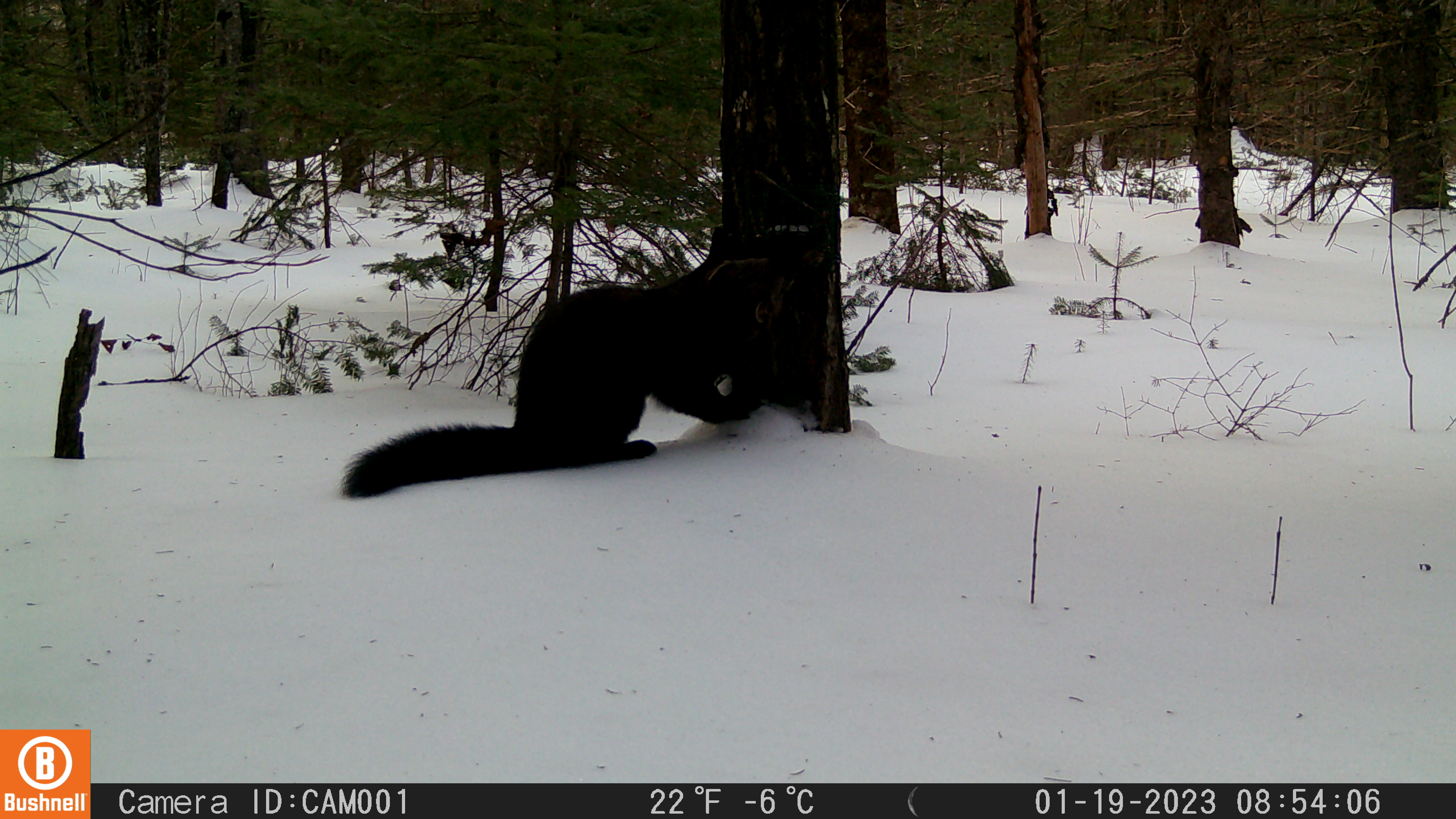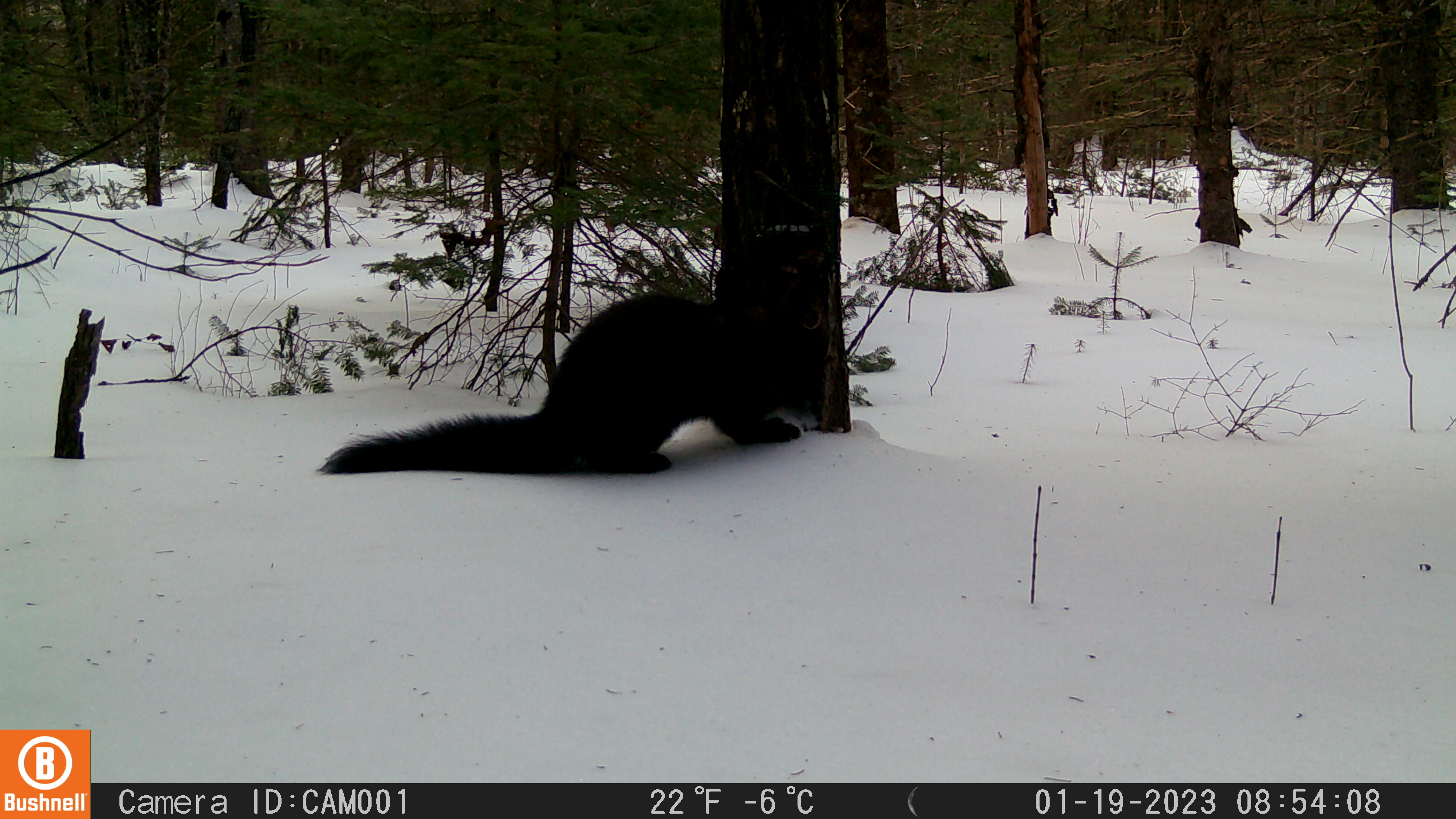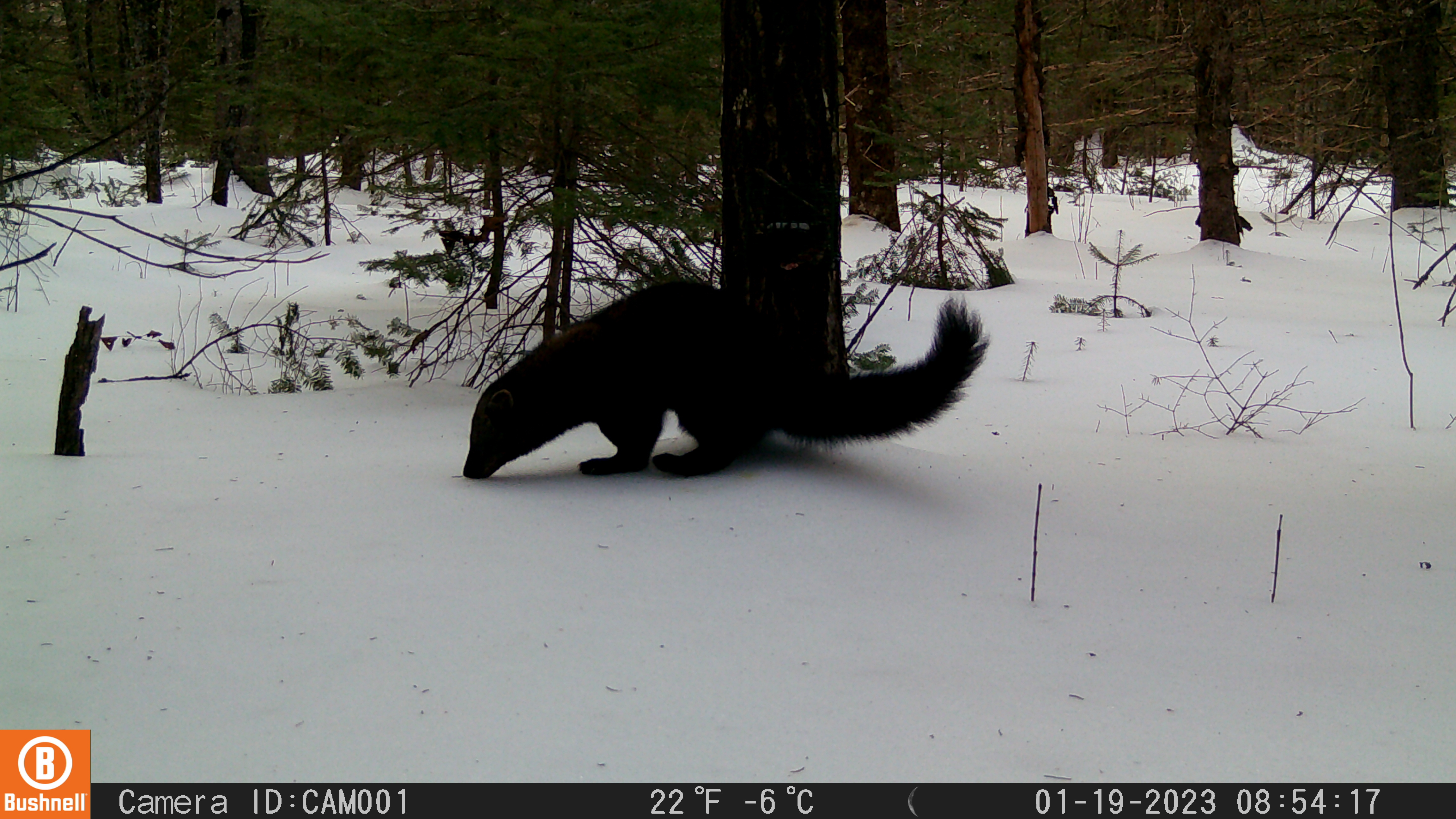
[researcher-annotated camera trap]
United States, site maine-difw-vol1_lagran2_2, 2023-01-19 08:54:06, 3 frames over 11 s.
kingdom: Animalia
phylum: Chordata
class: Mammalia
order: Carnivora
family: Mustelidae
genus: Pekania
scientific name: Pekania pennanti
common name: fisher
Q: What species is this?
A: Fisher (Pekania pennanti).